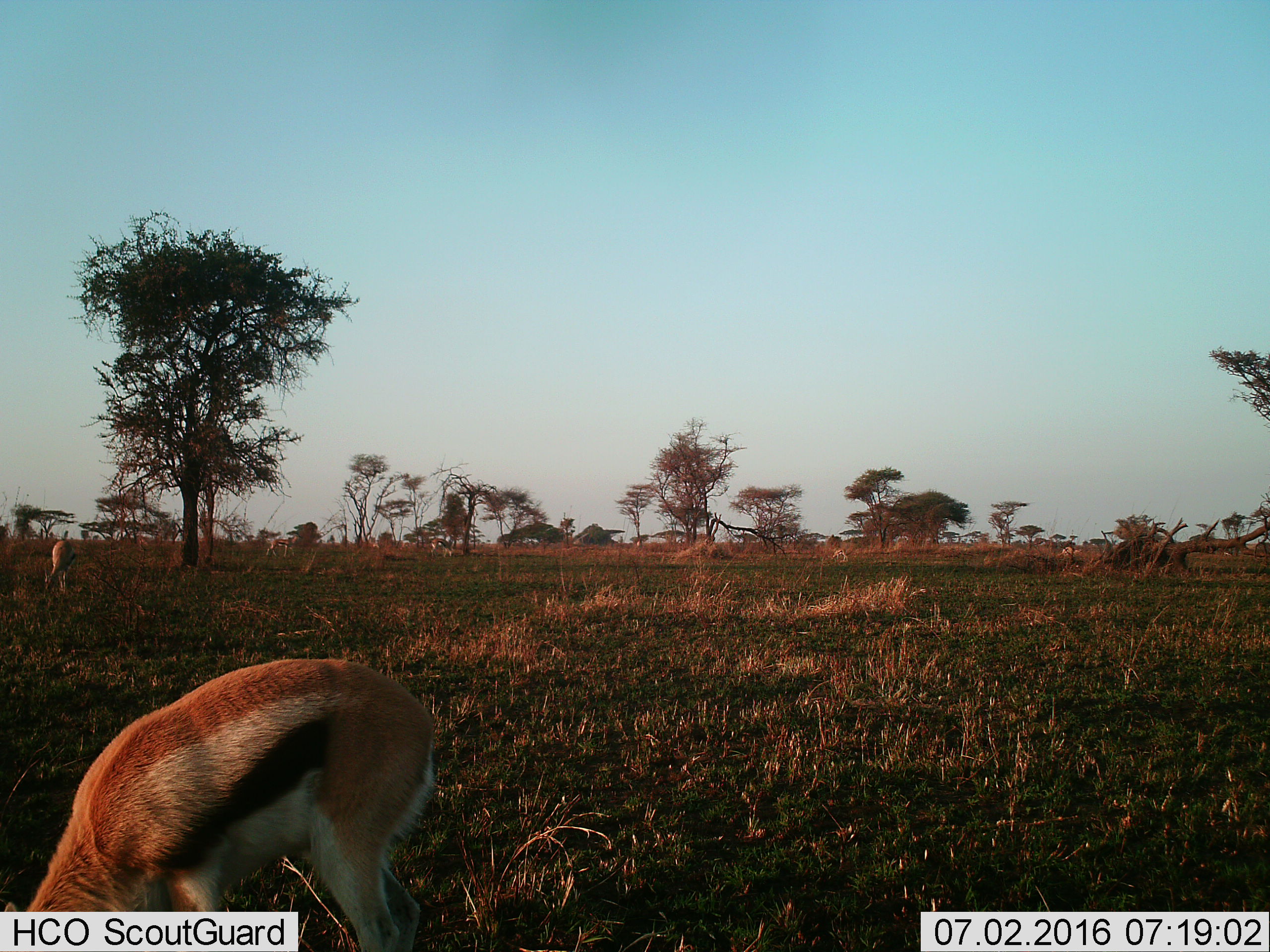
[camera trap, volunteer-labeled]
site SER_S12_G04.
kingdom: Animalia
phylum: Chordata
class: Mammalia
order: Artiodactyla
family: Bovidae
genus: Eudorcas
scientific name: Eudorcas thomsonii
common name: thomson's gazelle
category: gazellethomsons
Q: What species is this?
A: Gazellethomsons (thomson's gazelle) (Eudorcas thomsonii).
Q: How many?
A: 5.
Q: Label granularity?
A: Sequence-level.